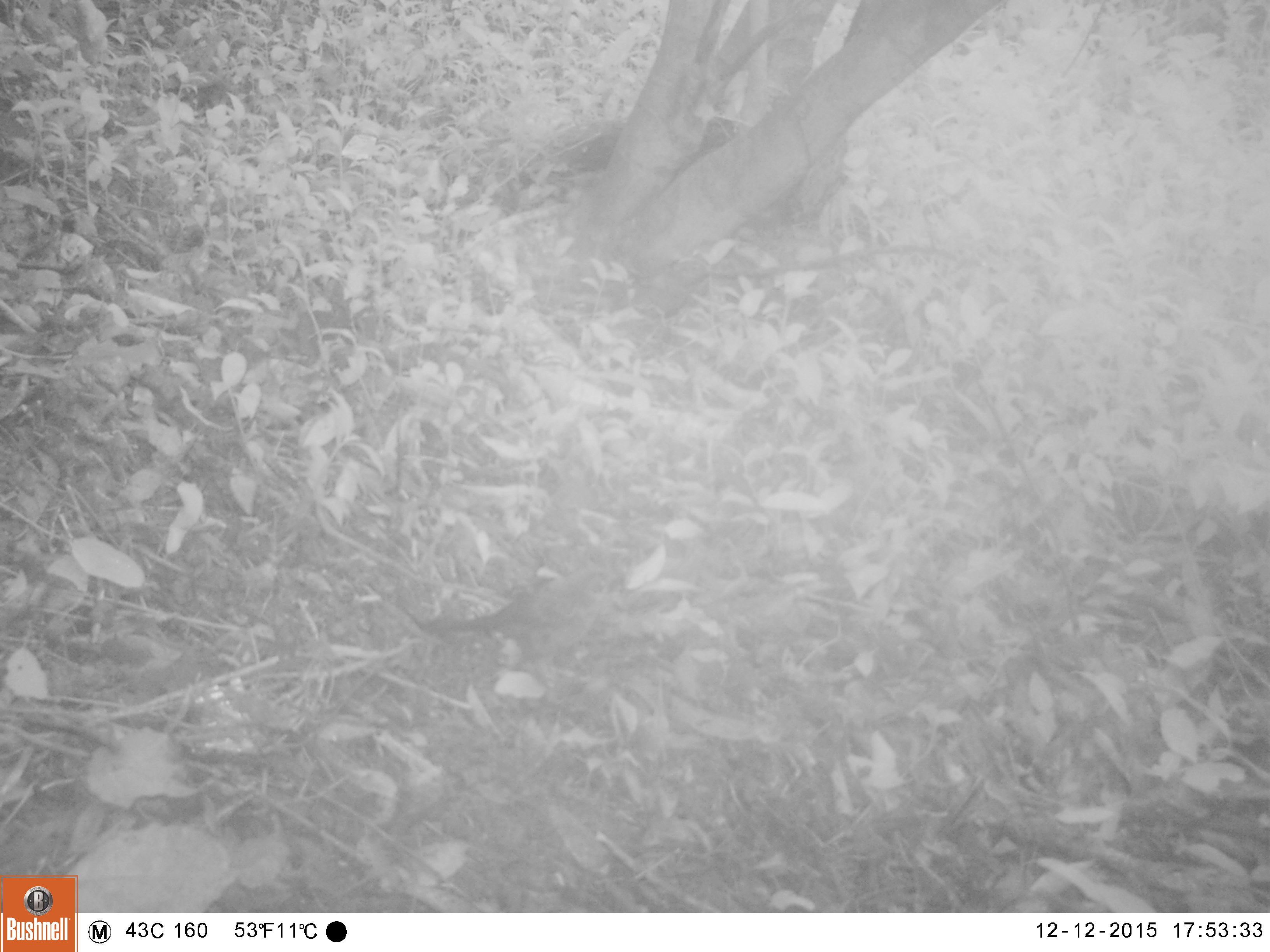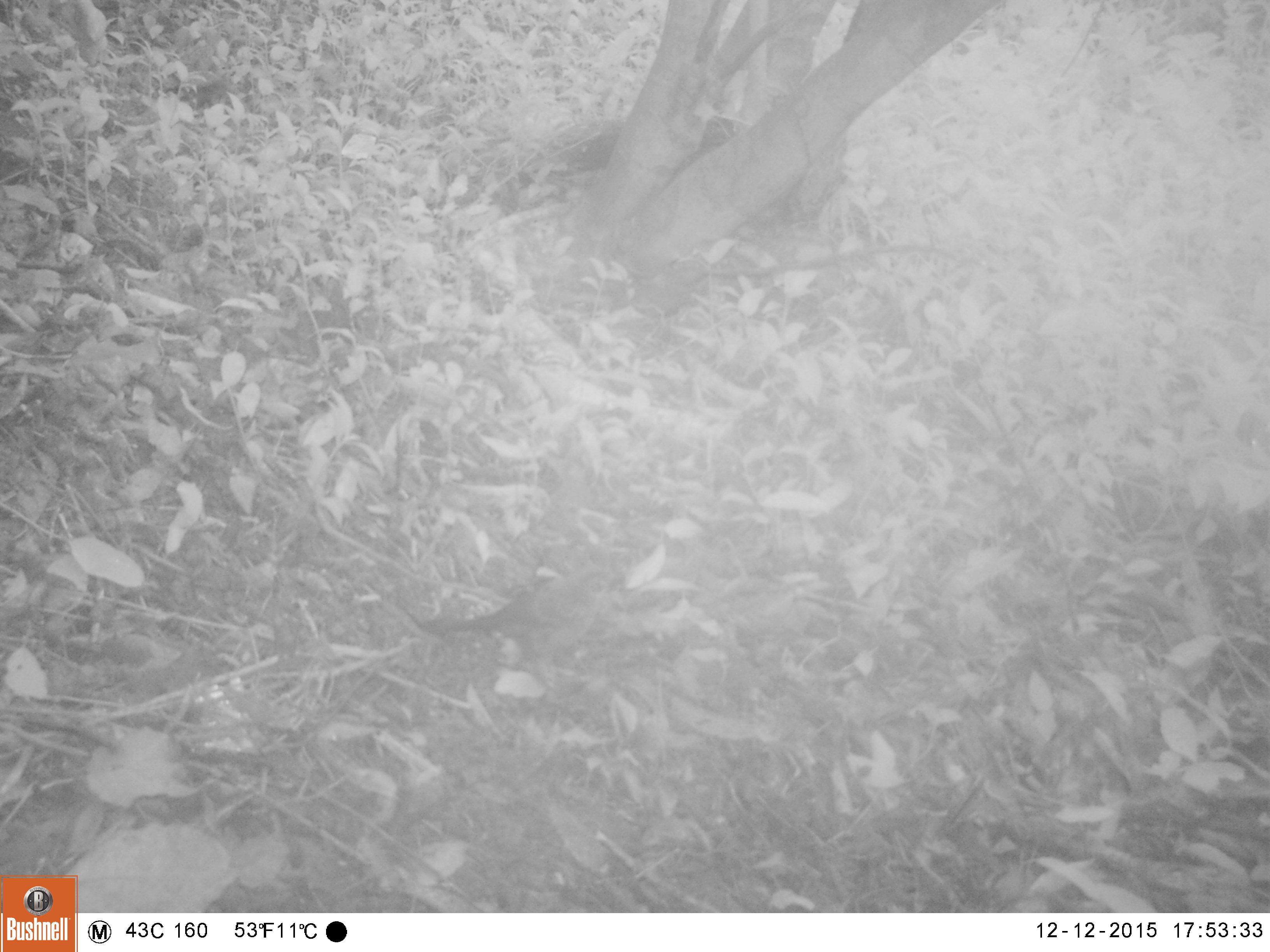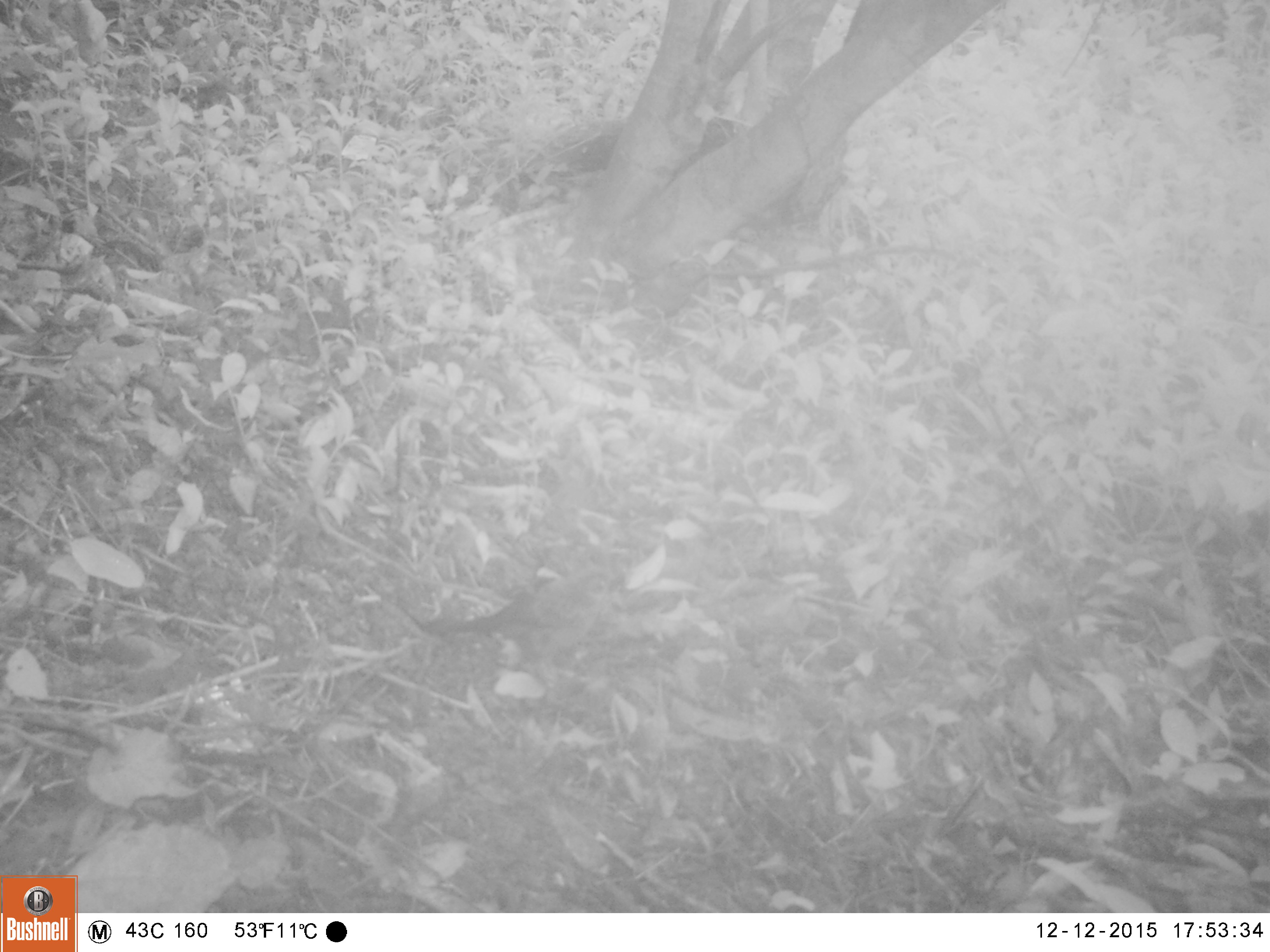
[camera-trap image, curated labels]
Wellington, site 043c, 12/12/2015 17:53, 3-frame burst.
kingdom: Animalia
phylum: Chordata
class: Aves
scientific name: Aves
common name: bird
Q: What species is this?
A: Bird (Aves).